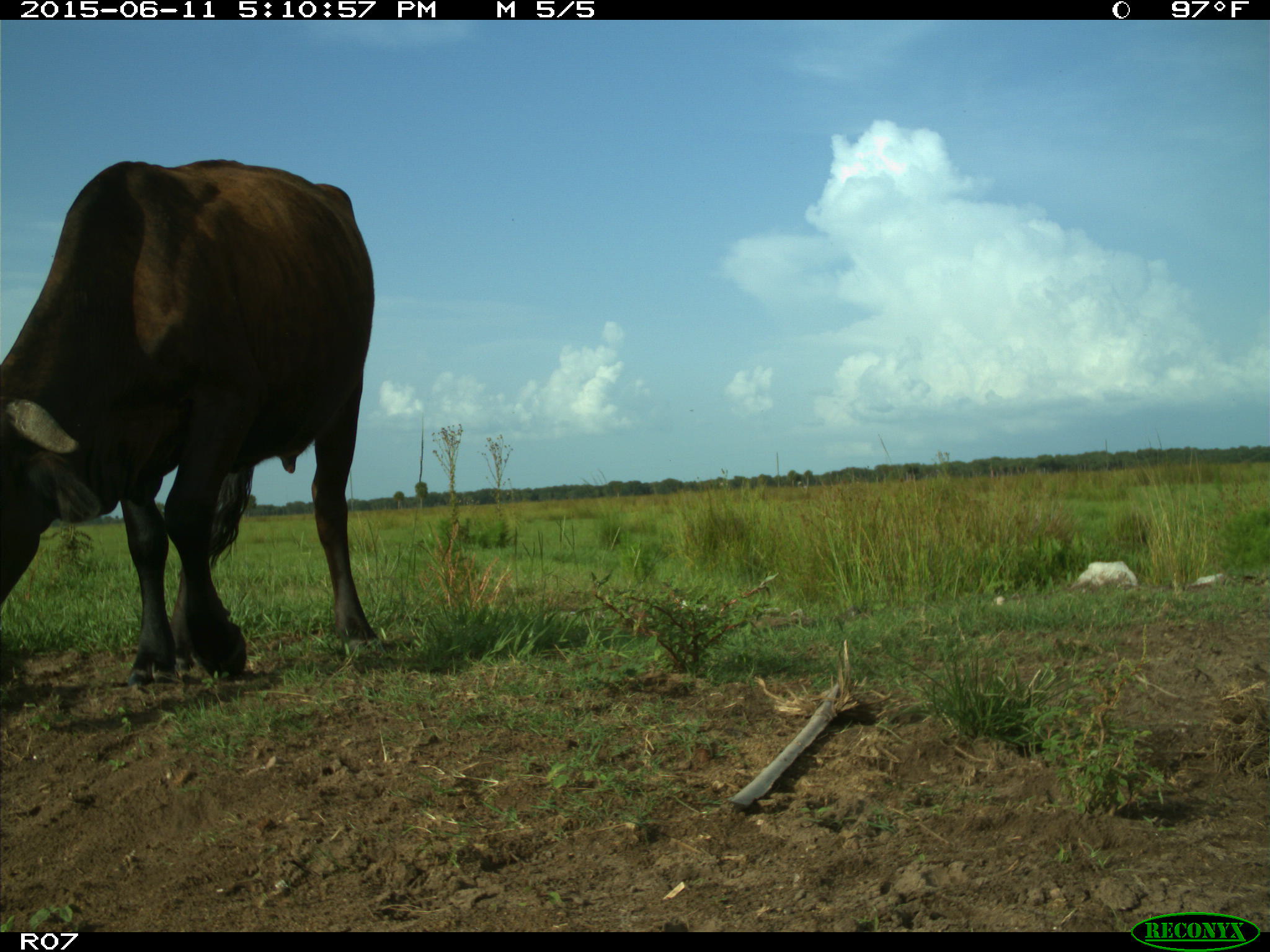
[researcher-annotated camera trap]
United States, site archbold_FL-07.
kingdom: Animalia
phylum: Chordata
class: Mammalia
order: Artiodactyla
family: Bovidae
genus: Bos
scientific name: Bos taurus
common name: domestic cow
Bos taurus (domestic cow).